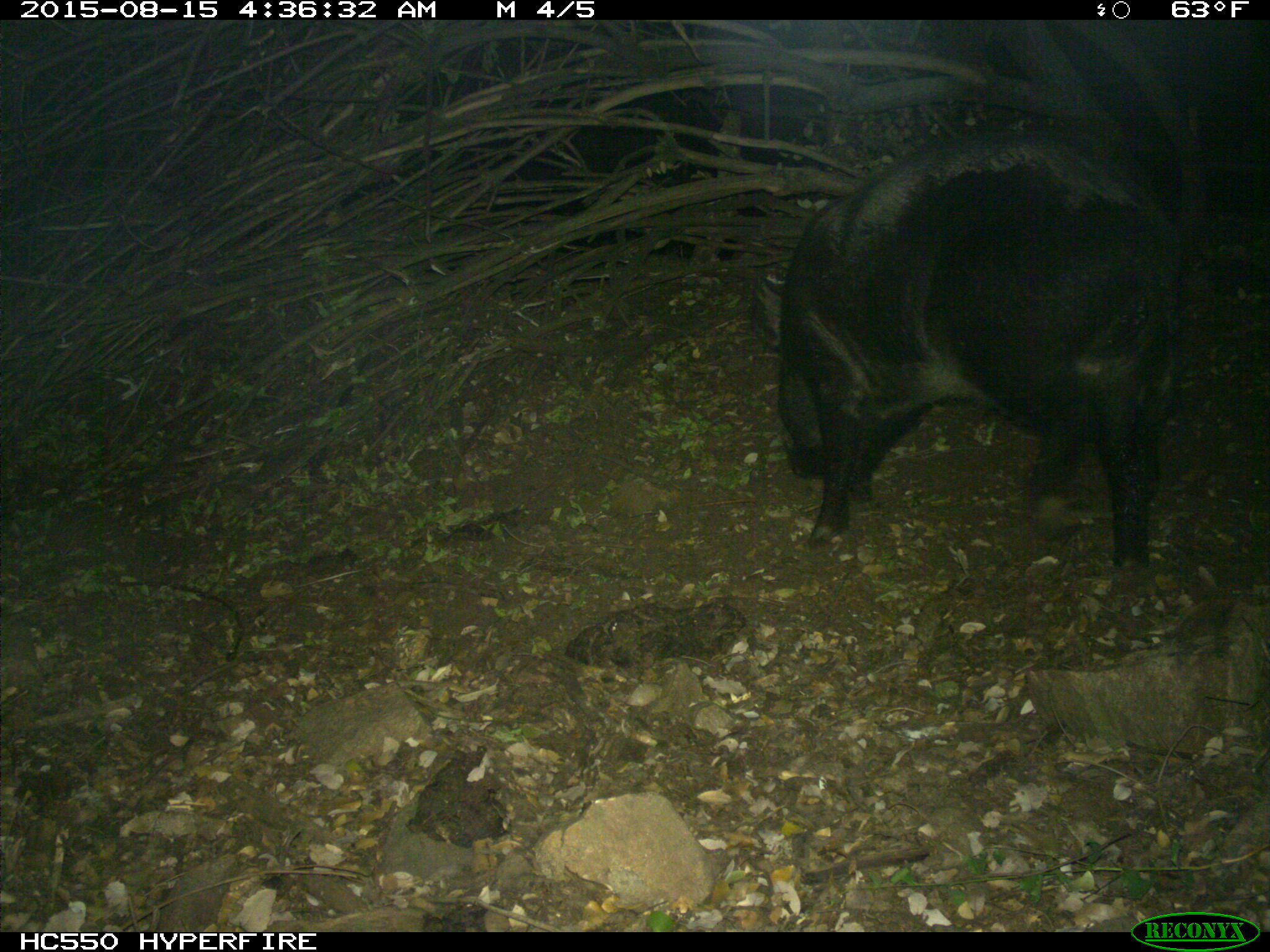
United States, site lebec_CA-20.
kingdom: Animalia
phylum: Chordata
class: Mammalia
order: Artiodactyla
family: Suidae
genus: Sus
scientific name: Sus scrofa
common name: wild boar